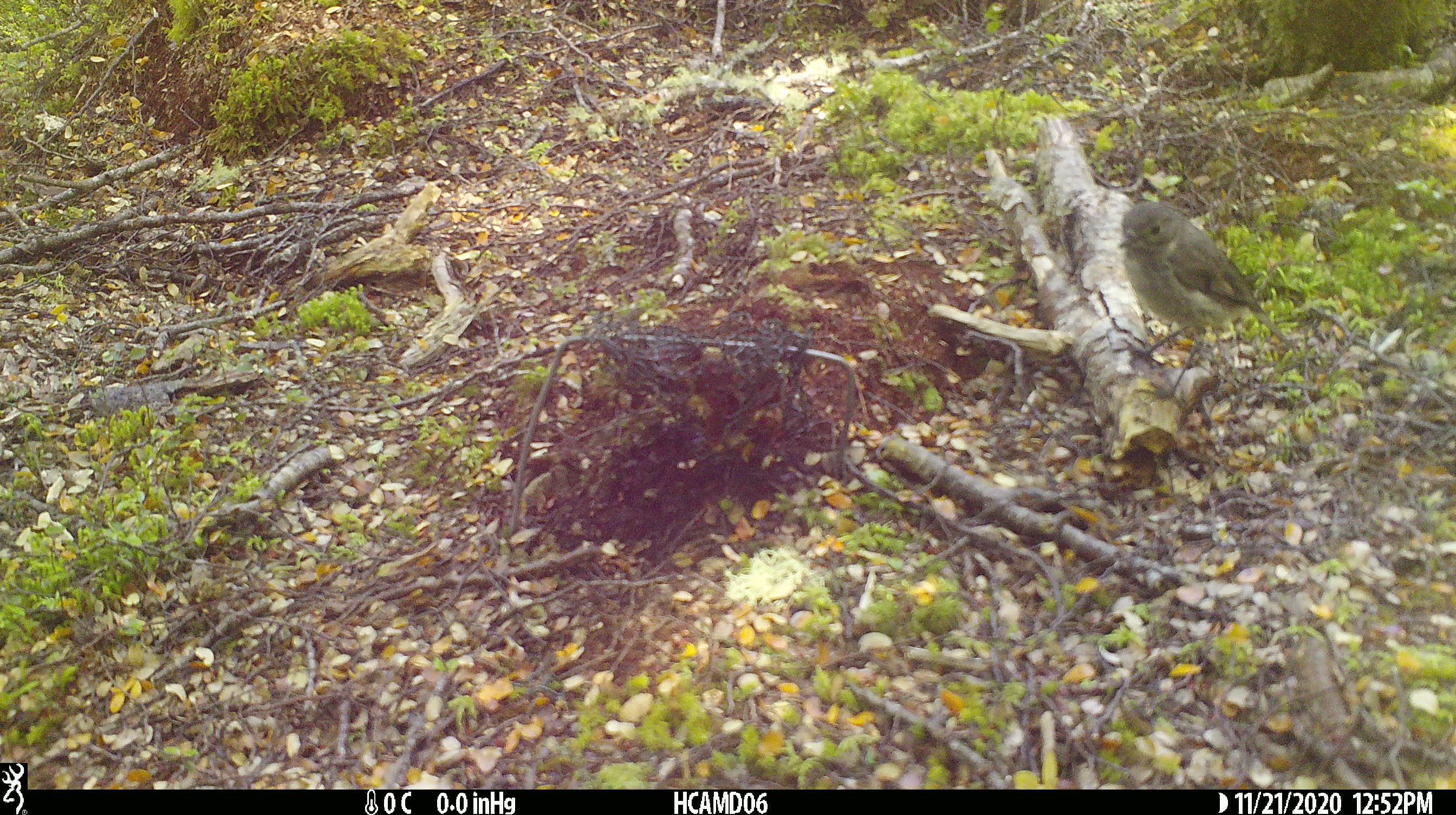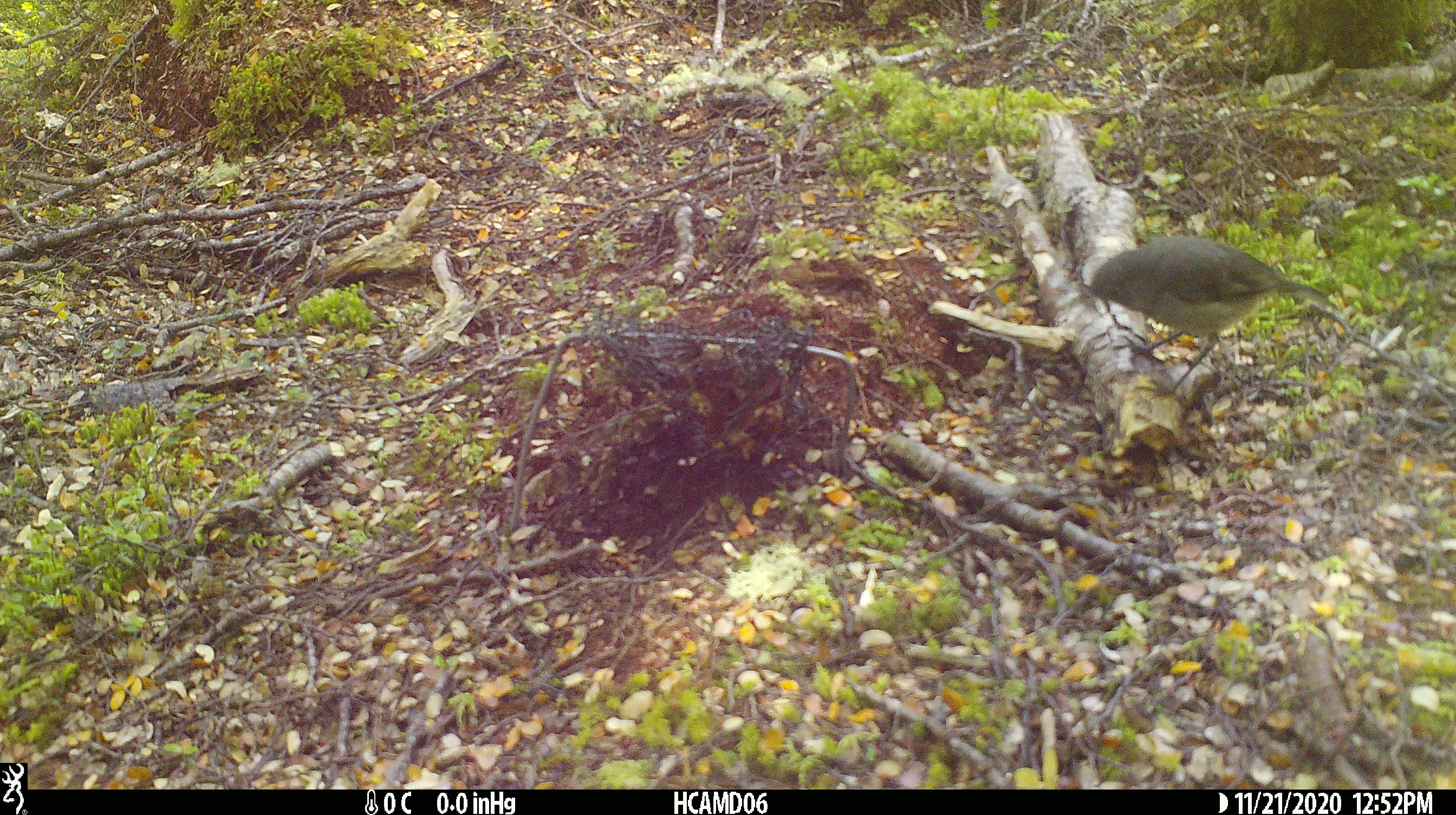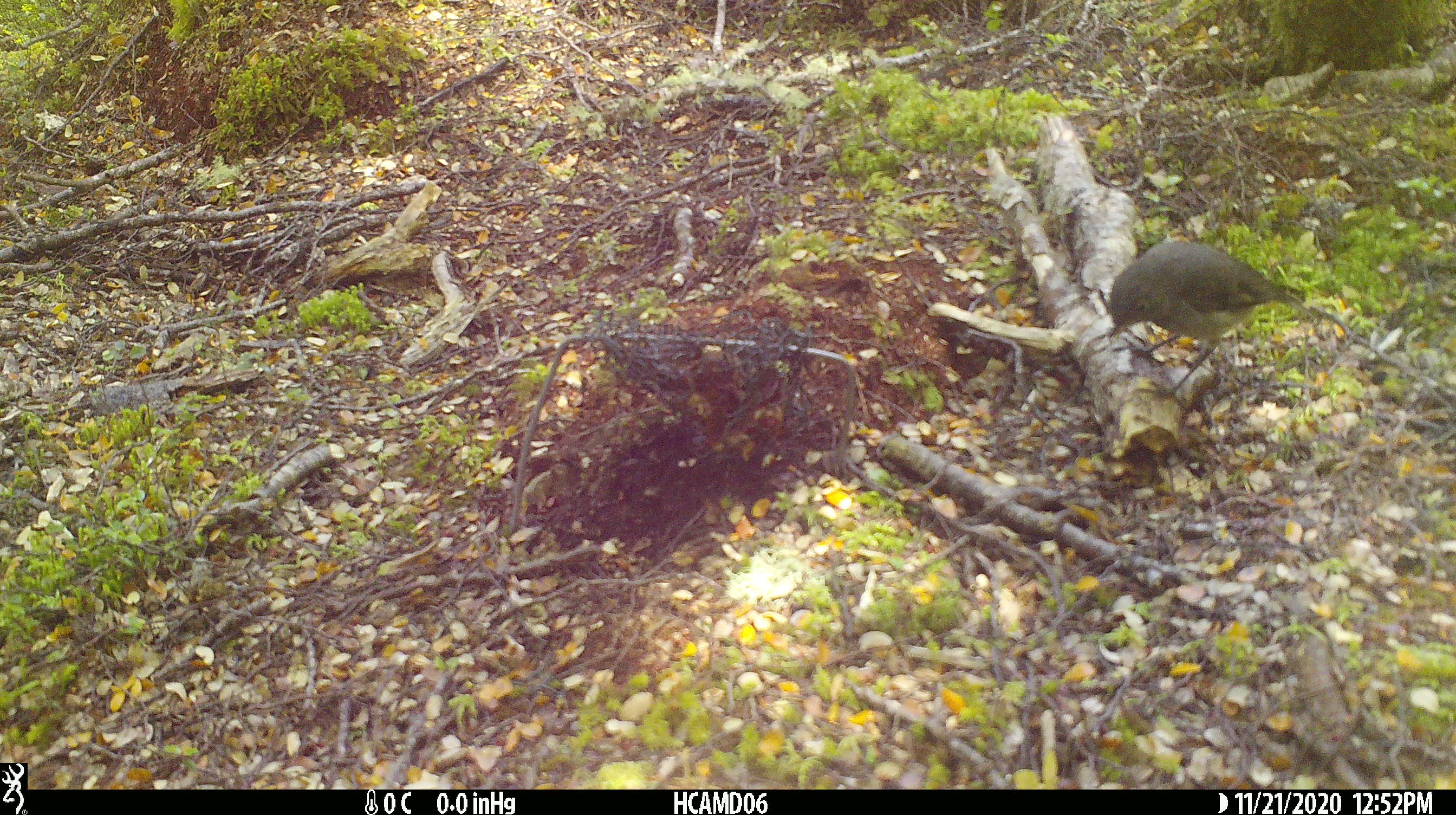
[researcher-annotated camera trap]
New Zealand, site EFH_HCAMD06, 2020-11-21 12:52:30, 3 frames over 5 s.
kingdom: Animalia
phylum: Chordata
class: Aves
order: Passeriformes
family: Petroicidae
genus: Petroica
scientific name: Petroica australis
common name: new zealand robin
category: robin